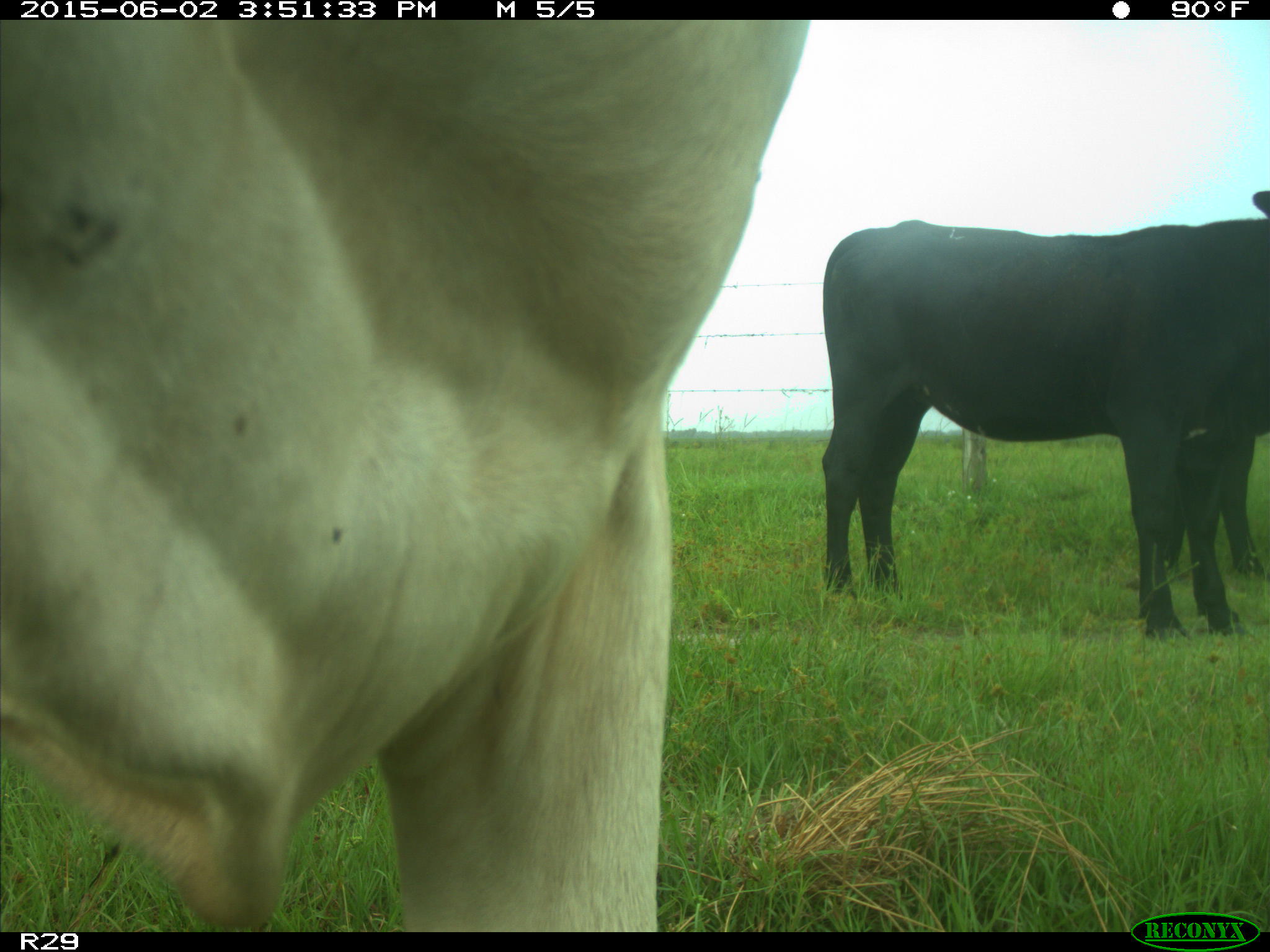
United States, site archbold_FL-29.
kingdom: Animalia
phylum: Chordata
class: Mammalia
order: Artiodactyla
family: Bovidae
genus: Bos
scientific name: Bos taurus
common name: domestic cow